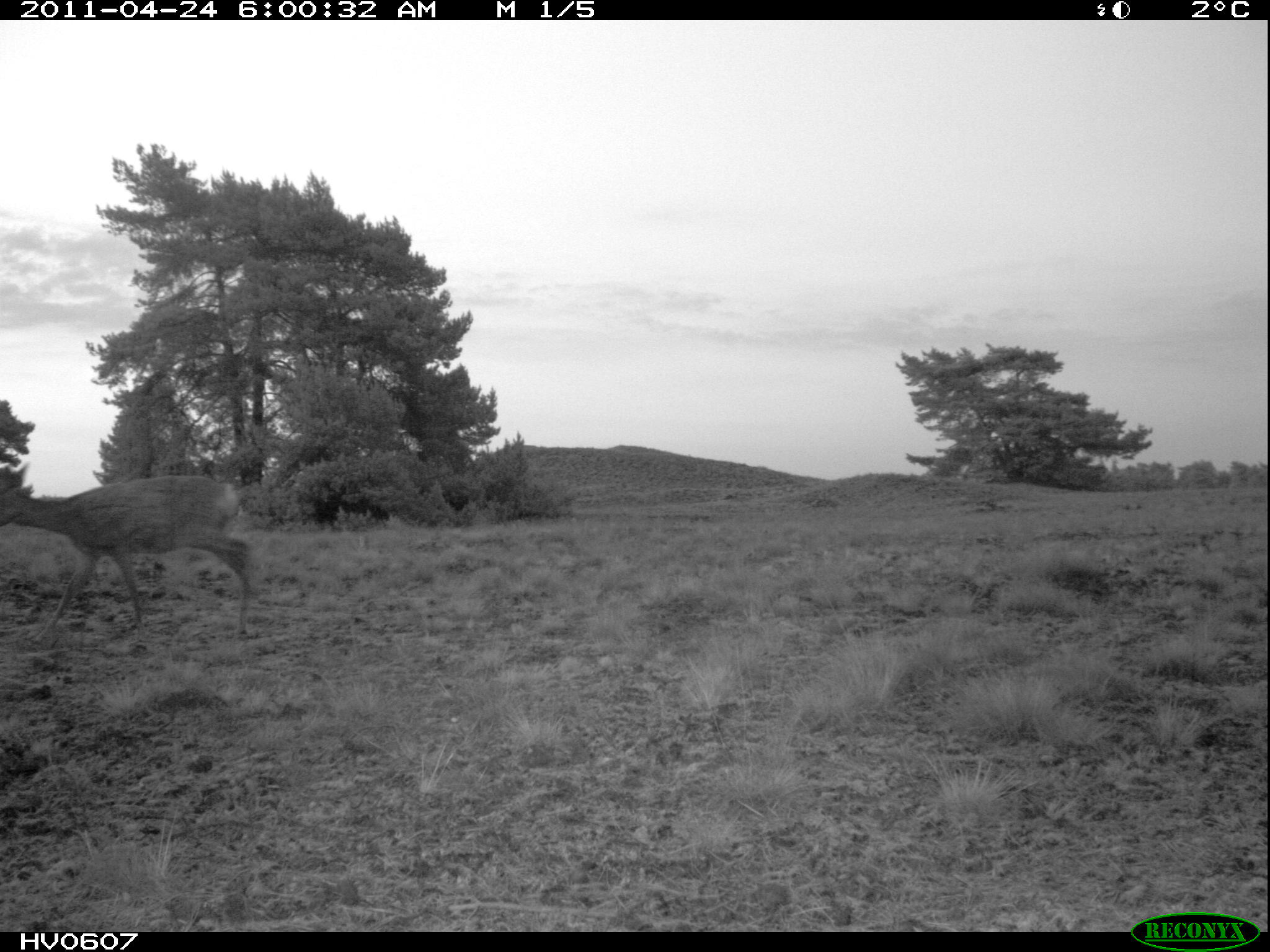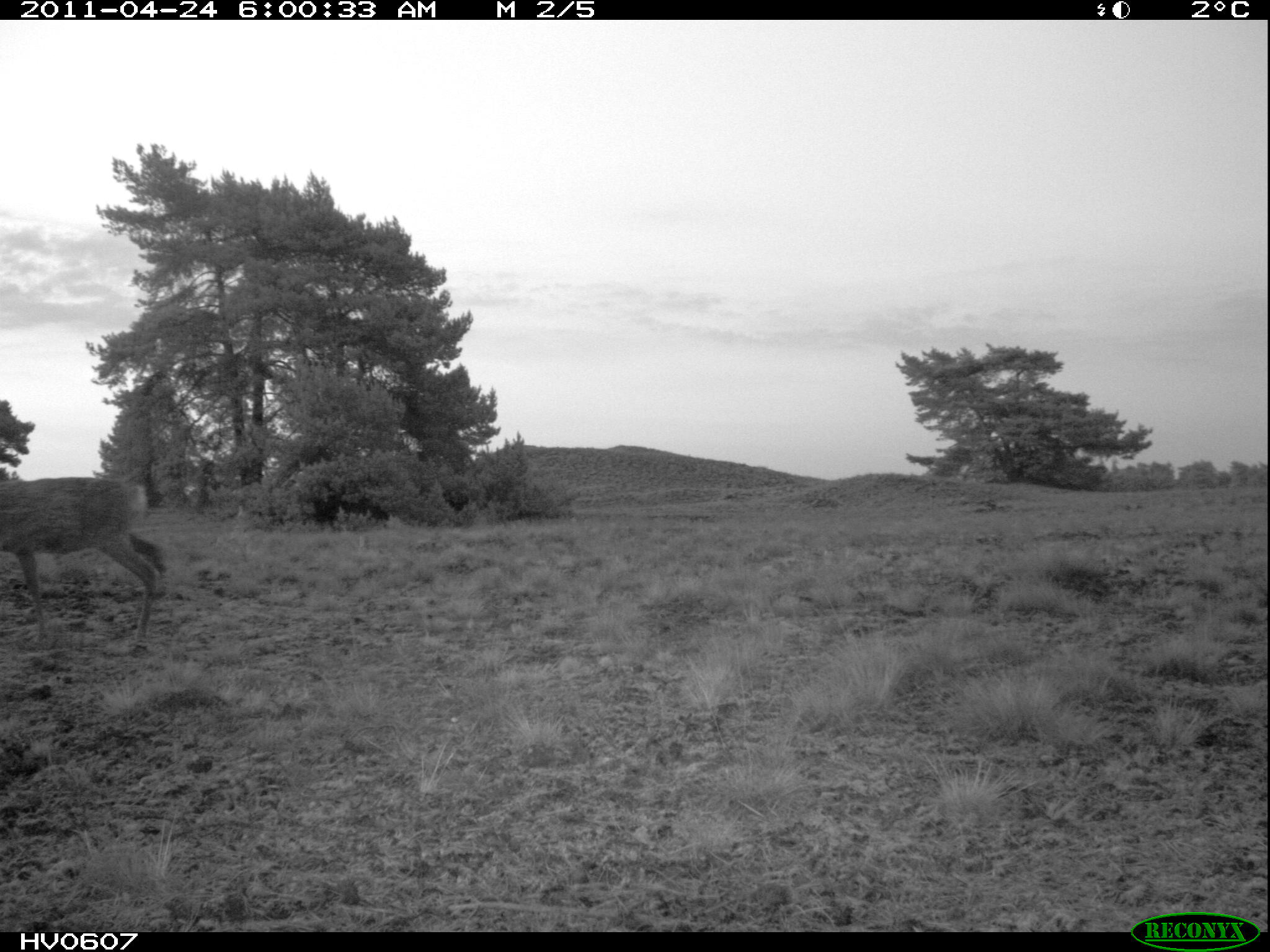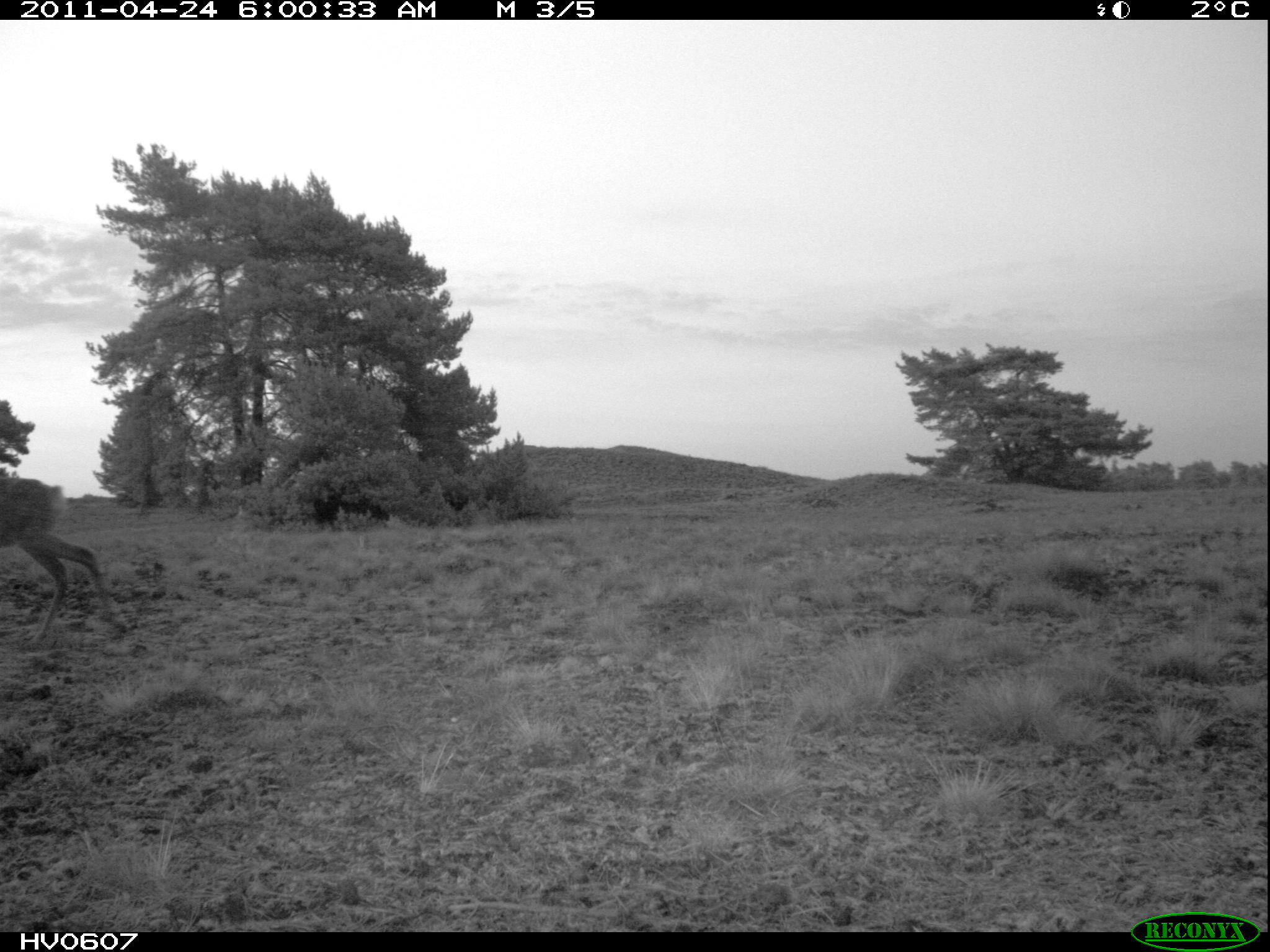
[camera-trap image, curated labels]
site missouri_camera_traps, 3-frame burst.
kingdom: Animalia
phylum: Chordata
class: Mammalia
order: Artiodactyla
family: Cervidae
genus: Capreolus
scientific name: Capreolus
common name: roe deer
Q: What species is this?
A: Roe deer (Capreolus).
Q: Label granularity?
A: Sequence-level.